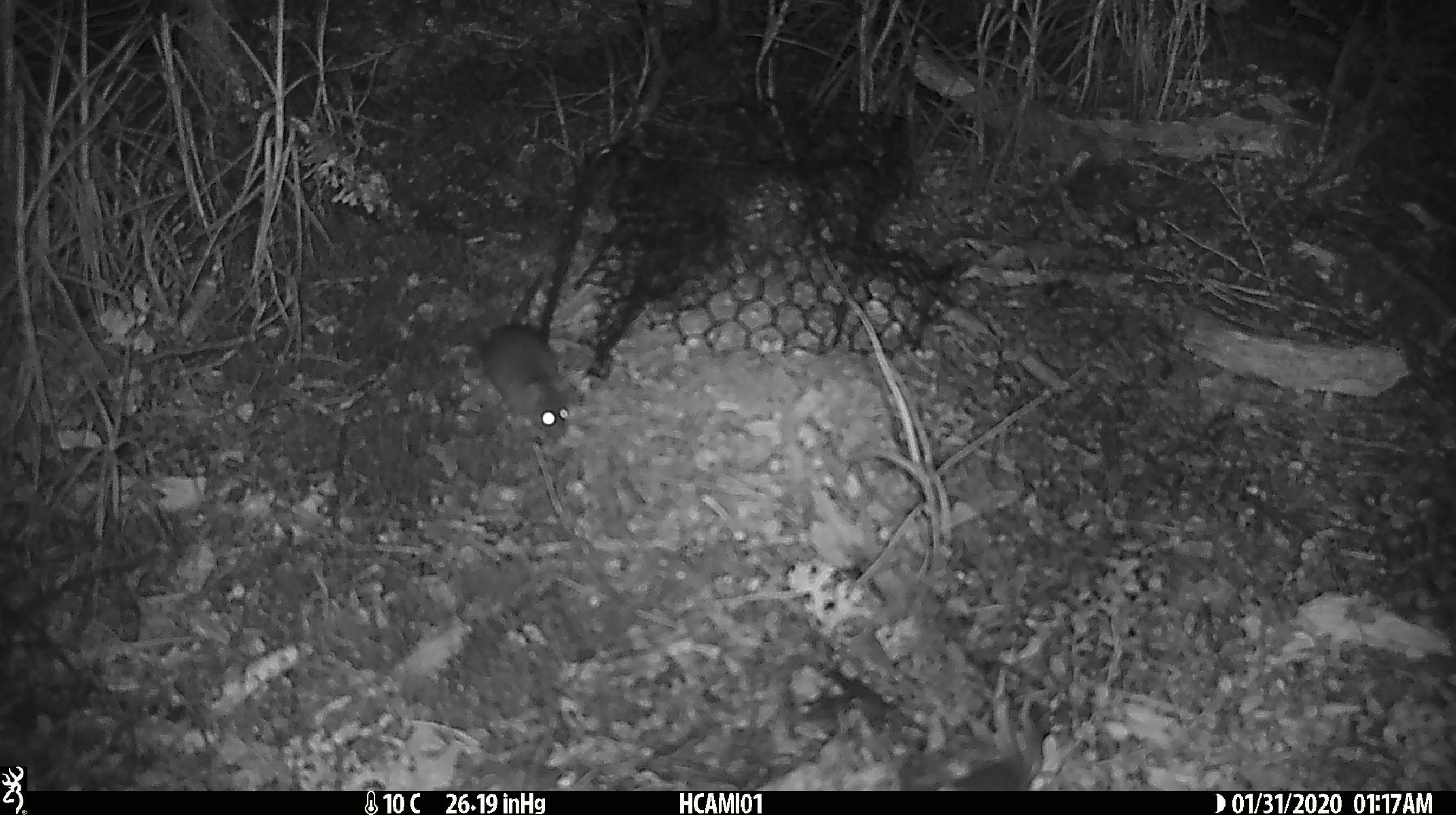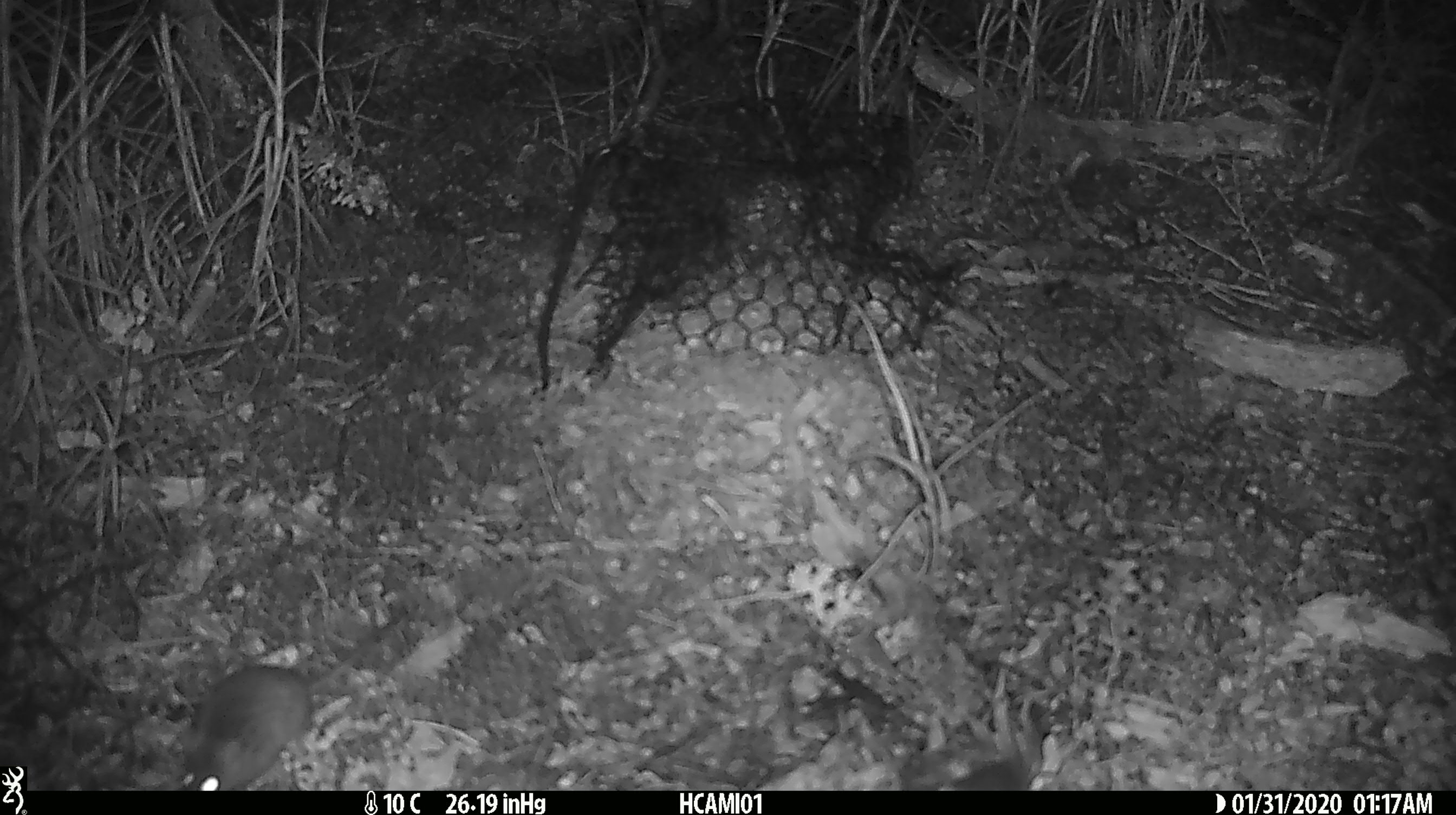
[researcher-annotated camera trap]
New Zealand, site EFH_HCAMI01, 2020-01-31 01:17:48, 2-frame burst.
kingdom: Animalia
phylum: Chordata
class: Mammalia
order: Rodentia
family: Muridae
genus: Mus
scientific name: Mus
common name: mouse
Mouse (Mus).